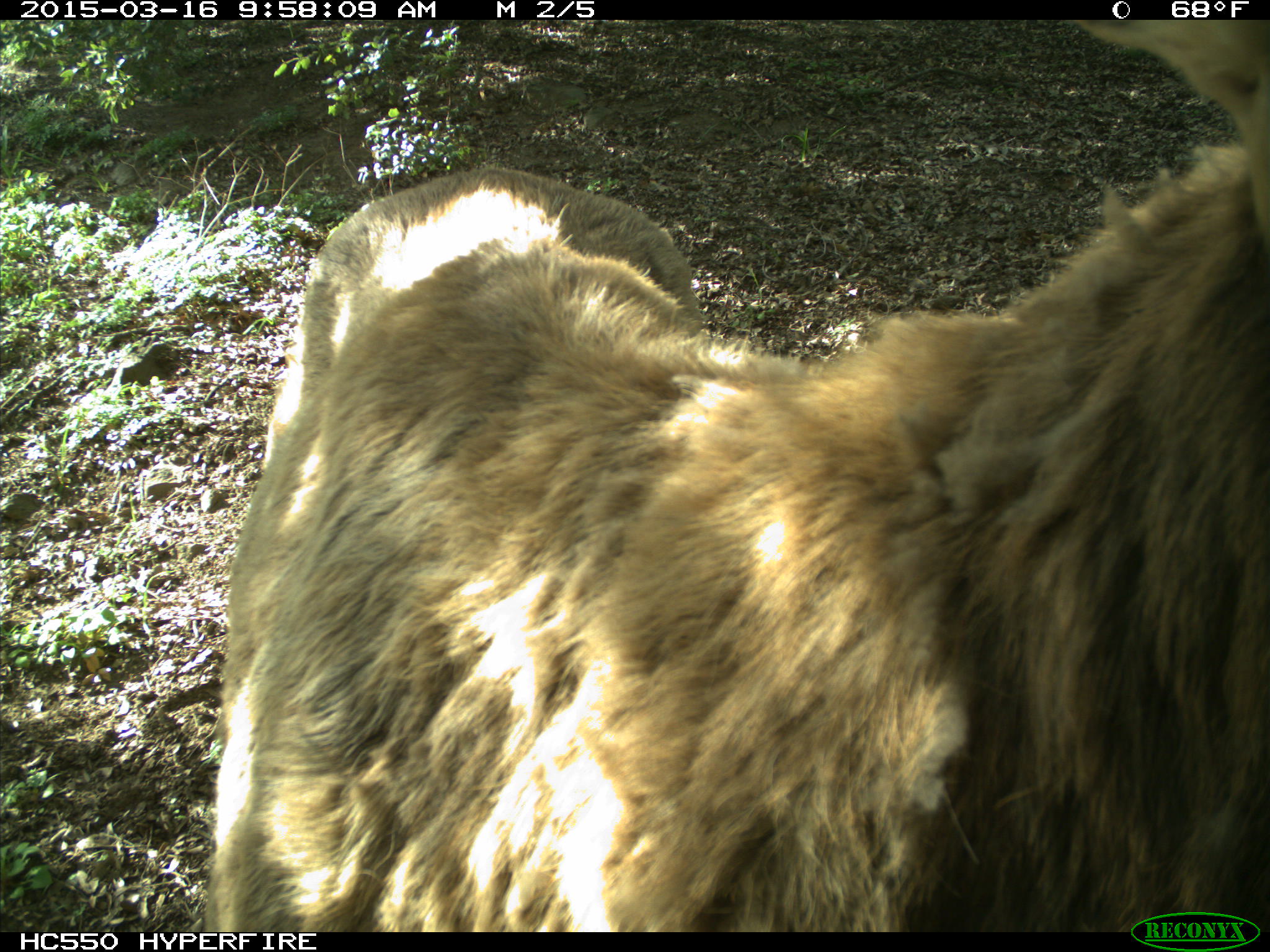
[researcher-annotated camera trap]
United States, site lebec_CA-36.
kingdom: Animalia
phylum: Chordata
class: Mammalia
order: Artiodactyla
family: Cervidae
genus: Cervus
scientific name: Cervus canadensis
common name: elk